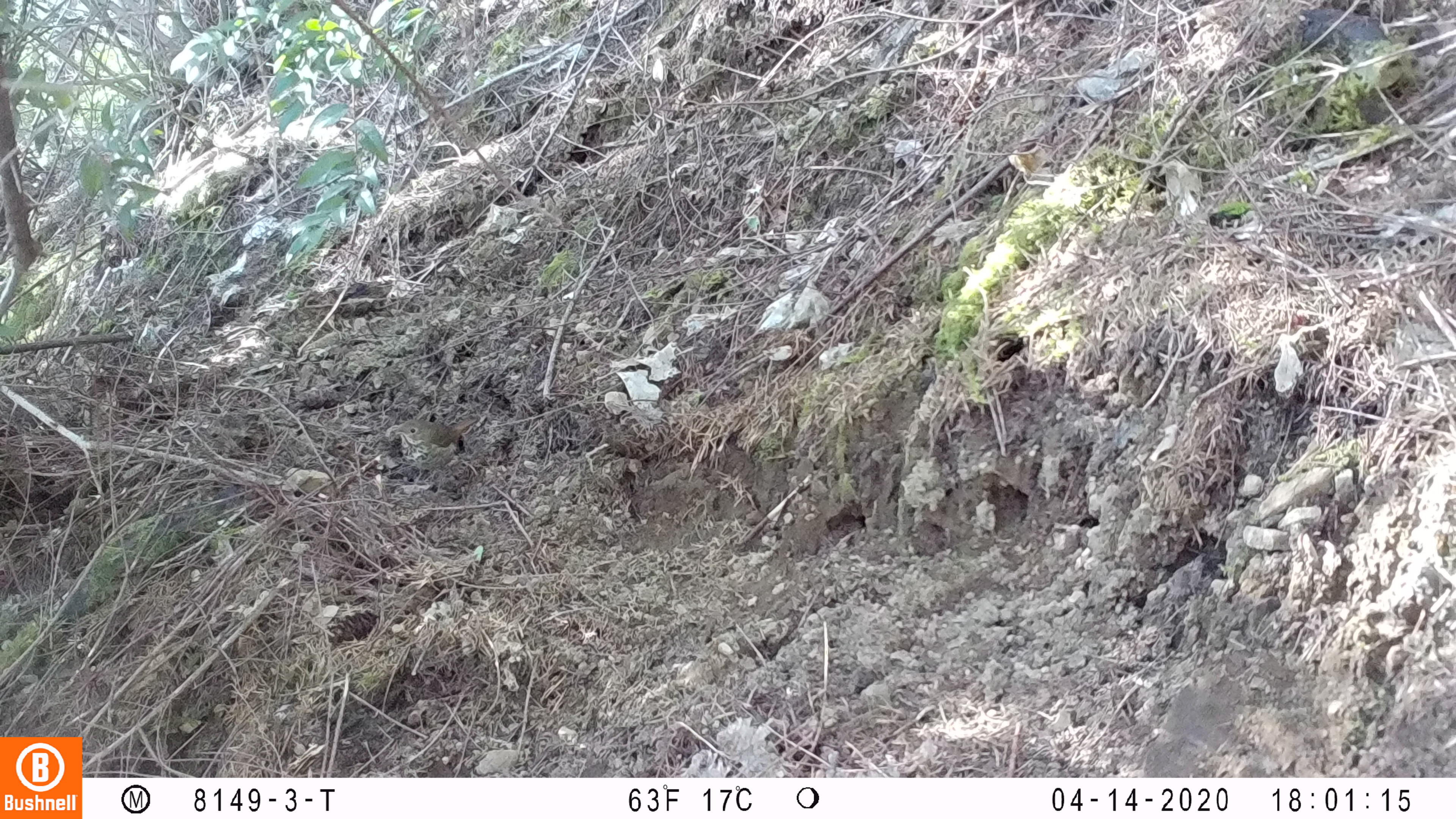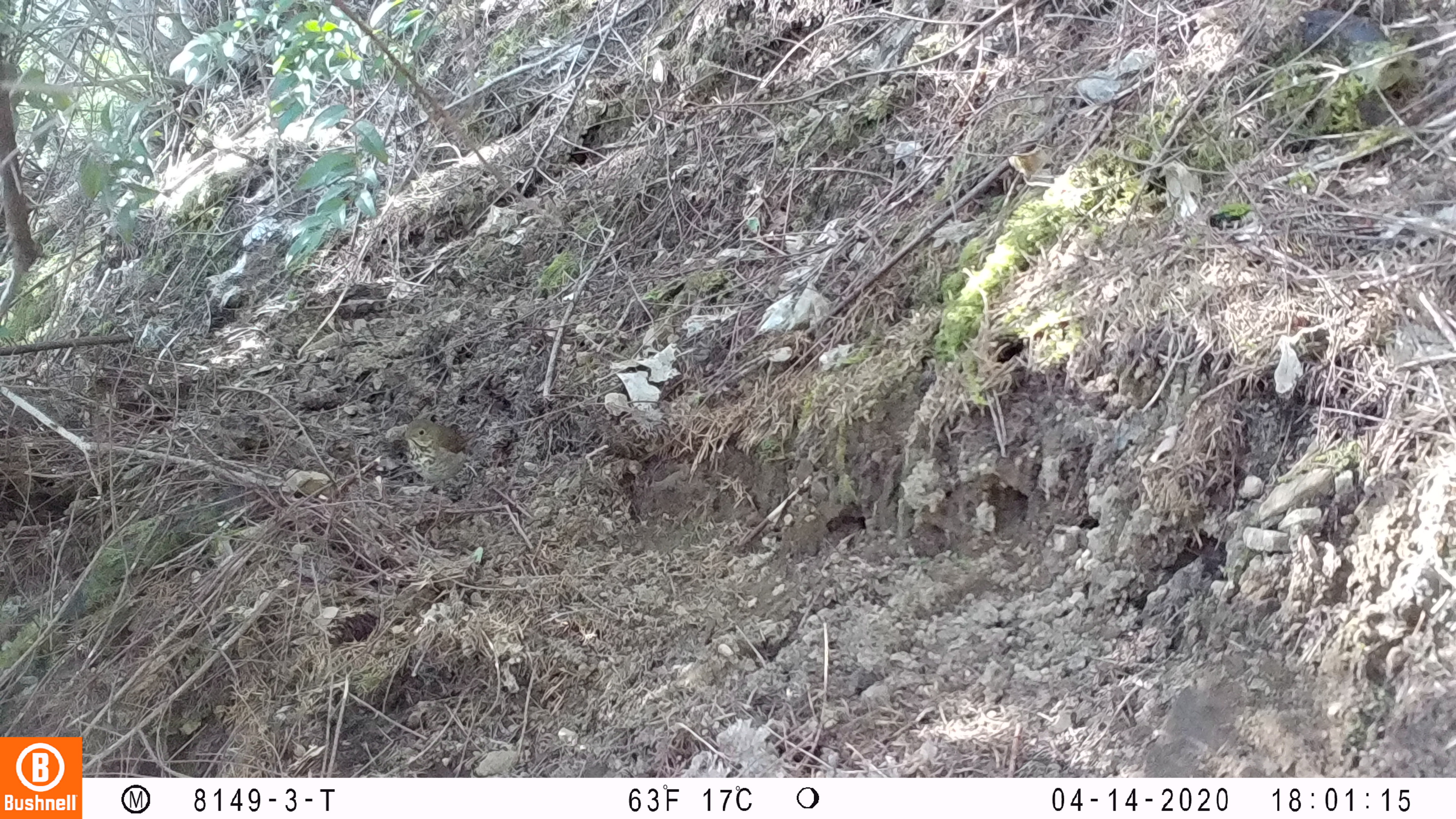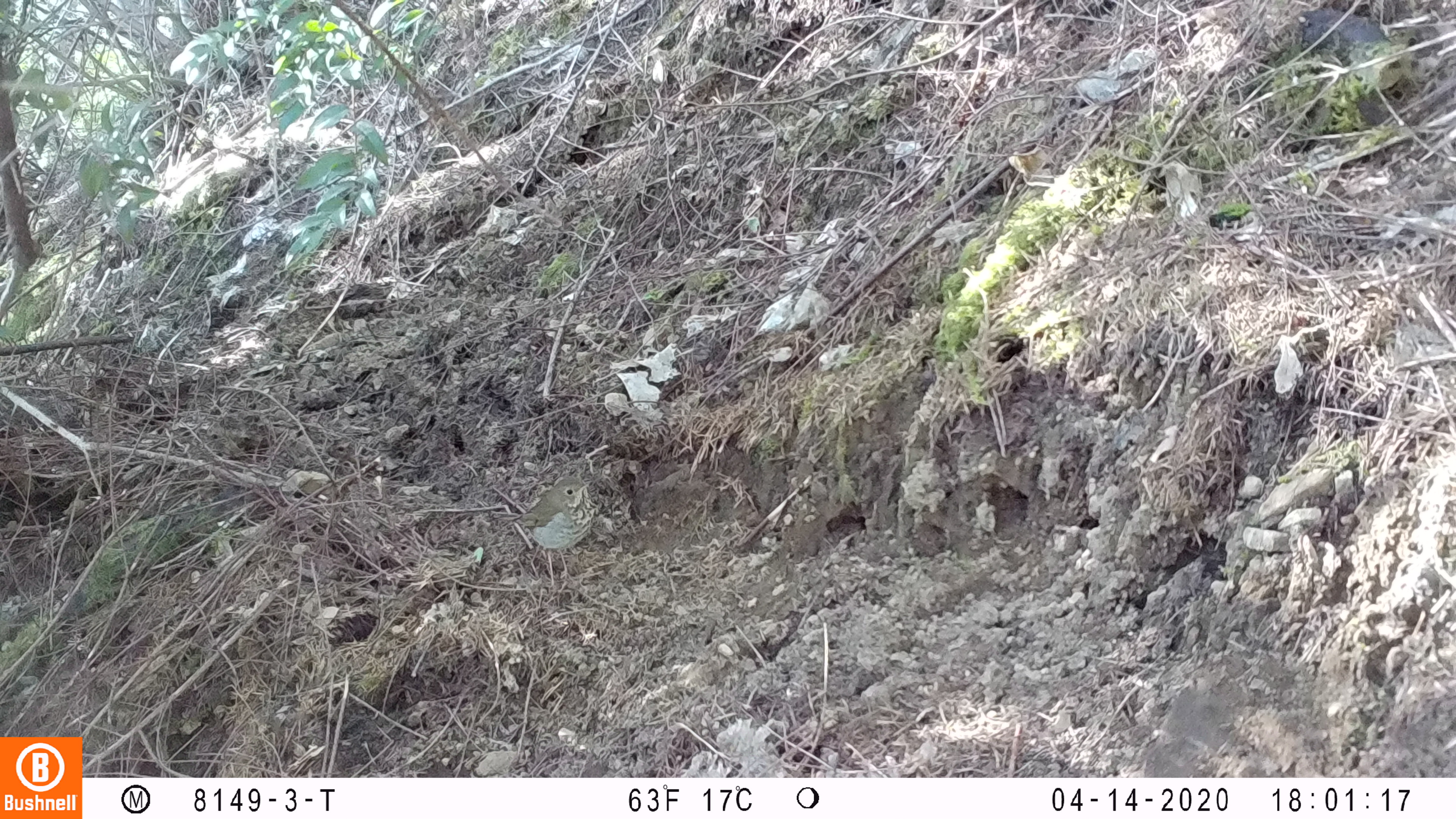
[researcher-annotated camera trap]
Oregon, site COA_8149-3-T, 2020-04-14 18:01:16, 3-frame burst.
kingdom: Animalia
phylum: Chordata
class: Aves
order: Passeriformes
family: Turdidae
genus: Catharus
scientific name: Catharus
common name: brown thrushes and nightingale-thrushes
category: catharus species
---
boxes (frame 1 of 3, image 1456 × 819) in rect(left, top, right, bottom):
catharus species: rect(377, 404, 495, 491)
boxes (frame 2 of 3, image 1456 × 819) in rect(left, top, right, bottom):
catharus species: rect(391, 406, 485, 527)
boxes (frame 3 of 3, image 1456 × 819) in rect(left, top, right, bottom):
catharus species: rect(503, 465, 610, 597)